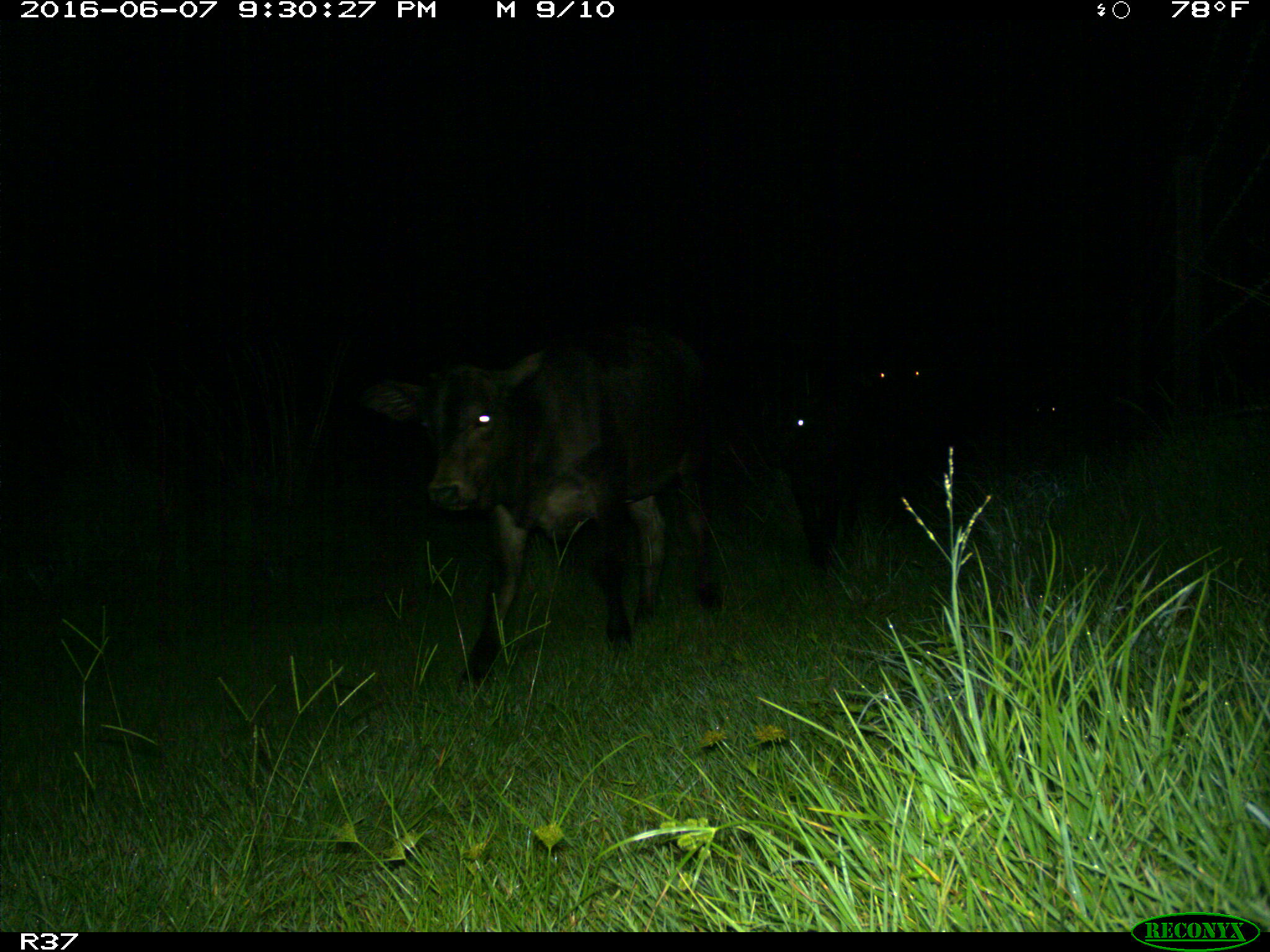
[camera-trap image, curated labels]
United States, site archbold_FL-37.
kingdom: Animalia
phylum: Chordata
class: Mammalia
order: Artiodactyla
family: Bovidae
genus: Bos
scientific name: Bos taurus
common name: domestic cow